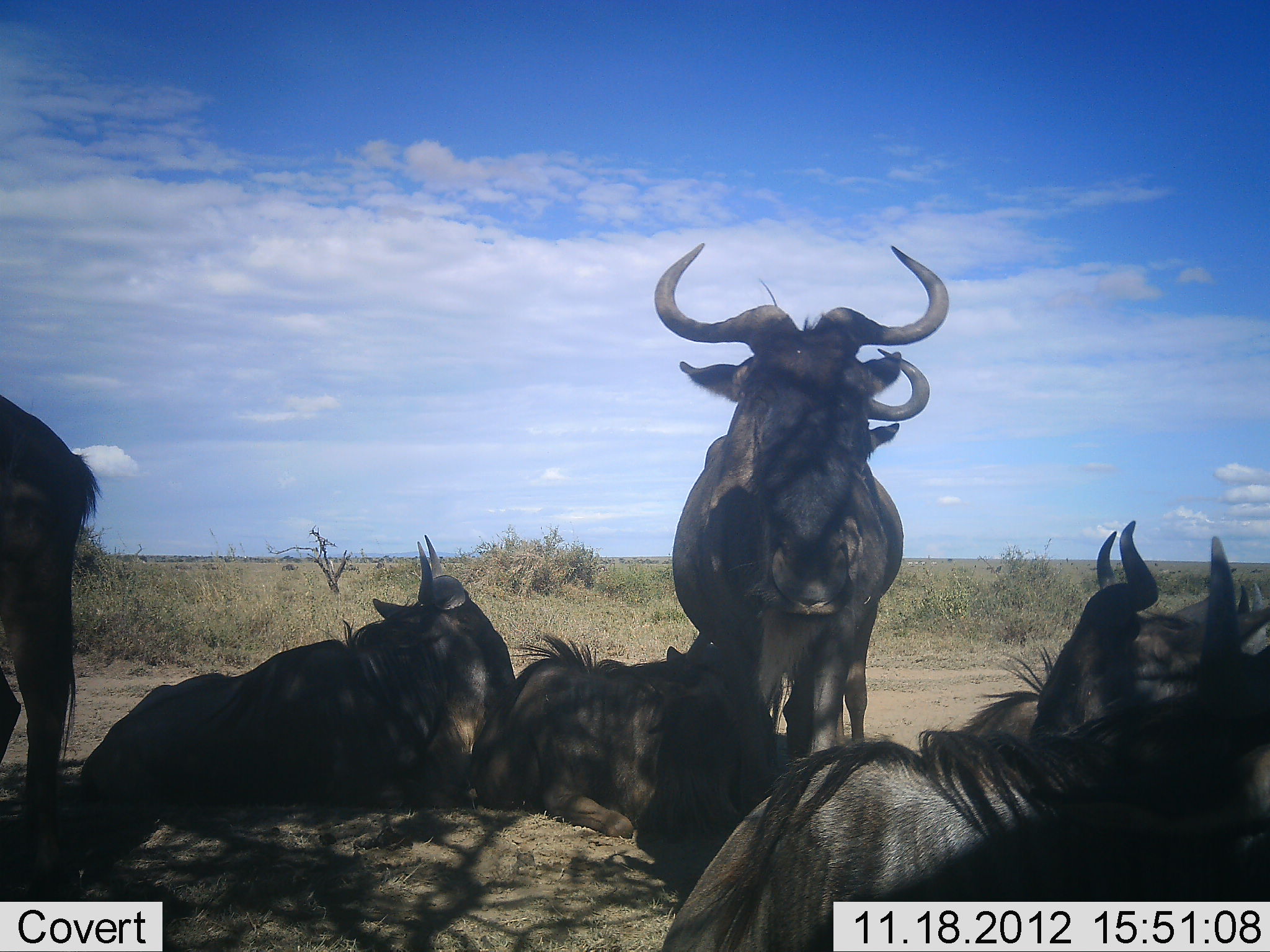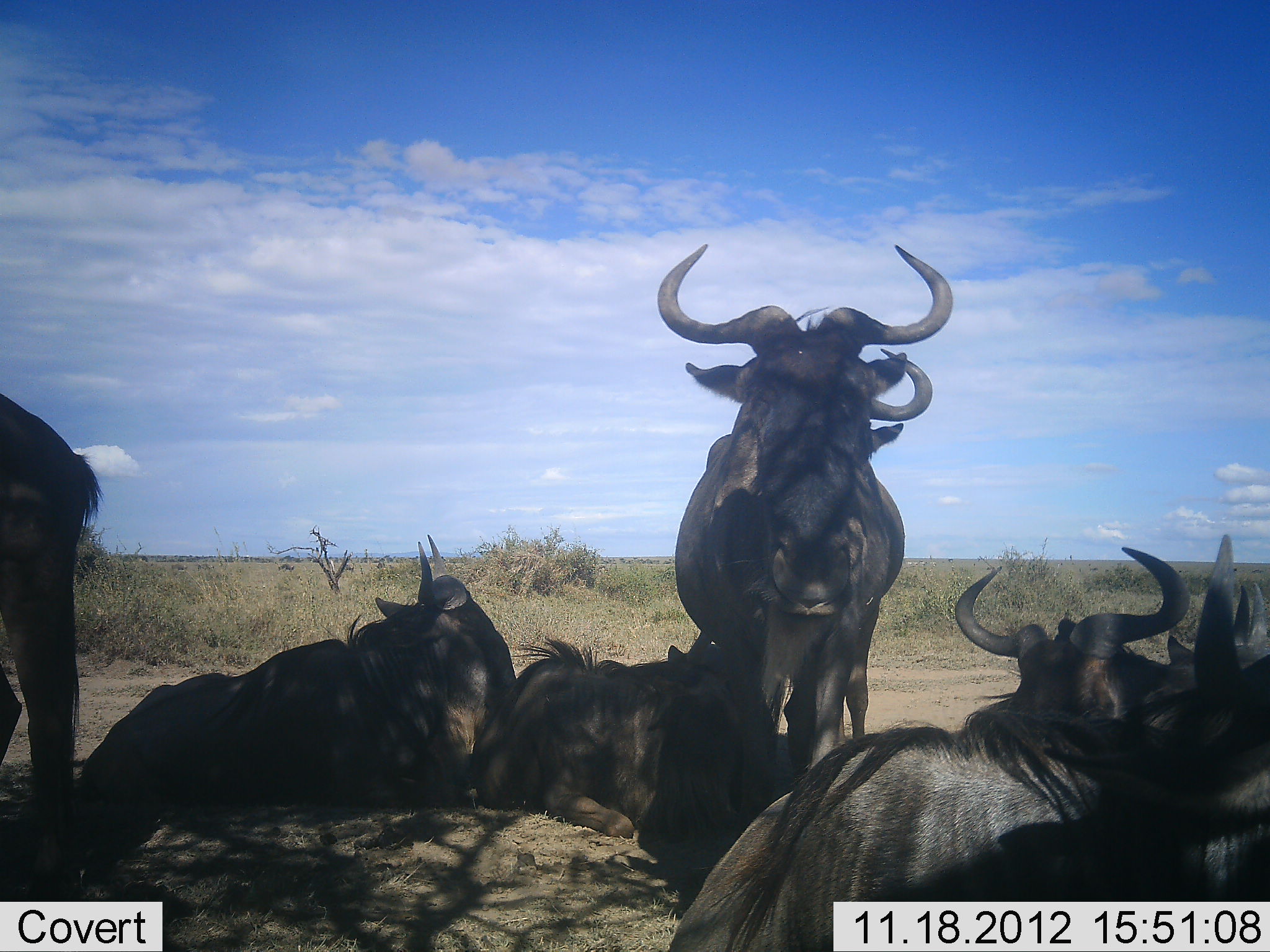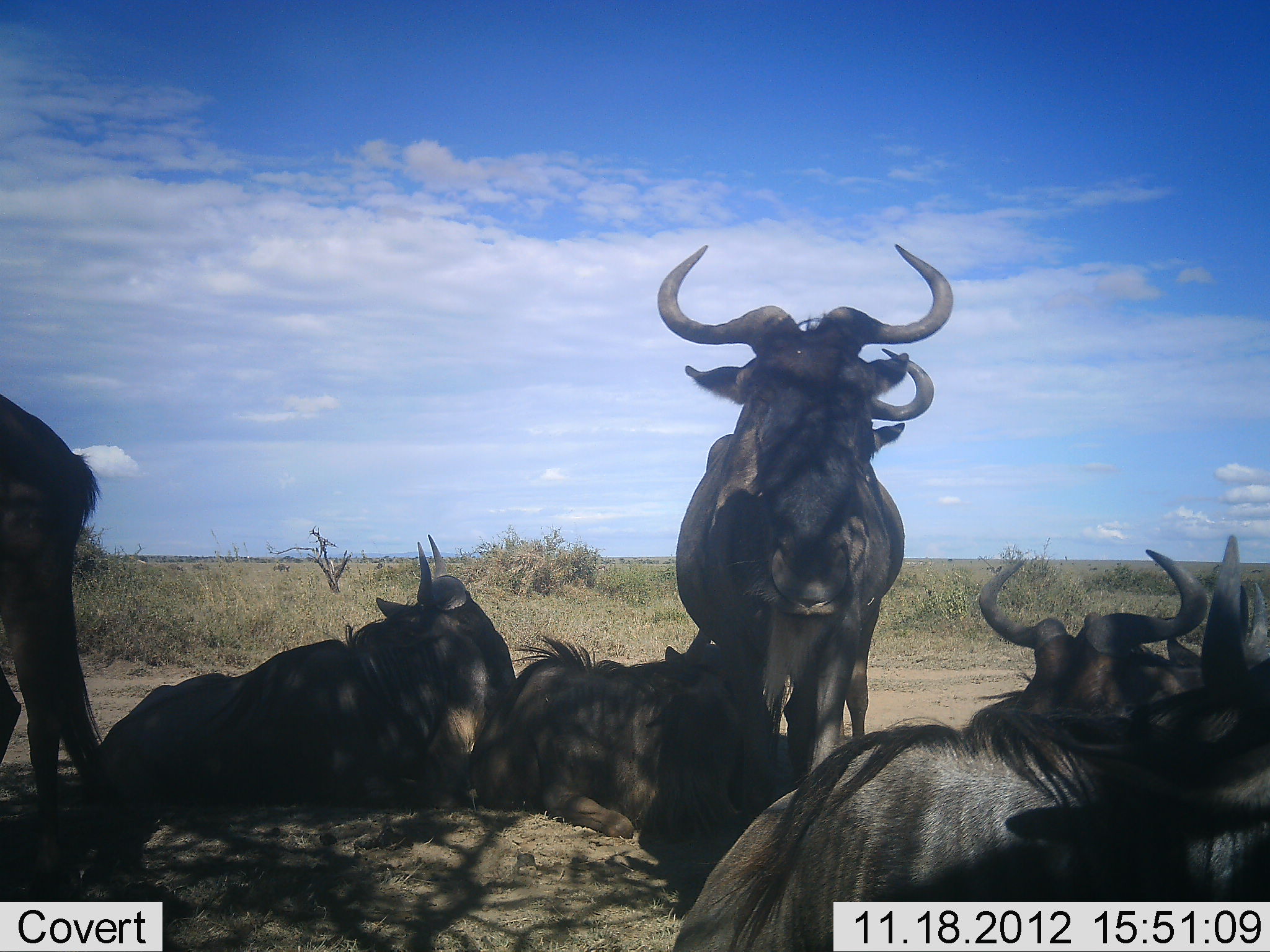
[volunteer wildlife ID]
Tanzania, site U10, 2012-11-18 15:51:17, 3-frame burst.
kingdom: Animalia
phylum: Chordata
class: Mammalia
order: Artiodactyla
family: Bovidae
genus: Connochaetes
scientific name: Connochaetes taurinus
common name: blue wildebeest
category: wildebeest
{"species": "wildebeest (blue wildebeest) (Connochaetes taurinus)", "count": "7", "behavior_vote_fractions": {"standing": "70%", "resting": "100%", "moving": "0%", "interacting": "0%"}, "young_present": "0%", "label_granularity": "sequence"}